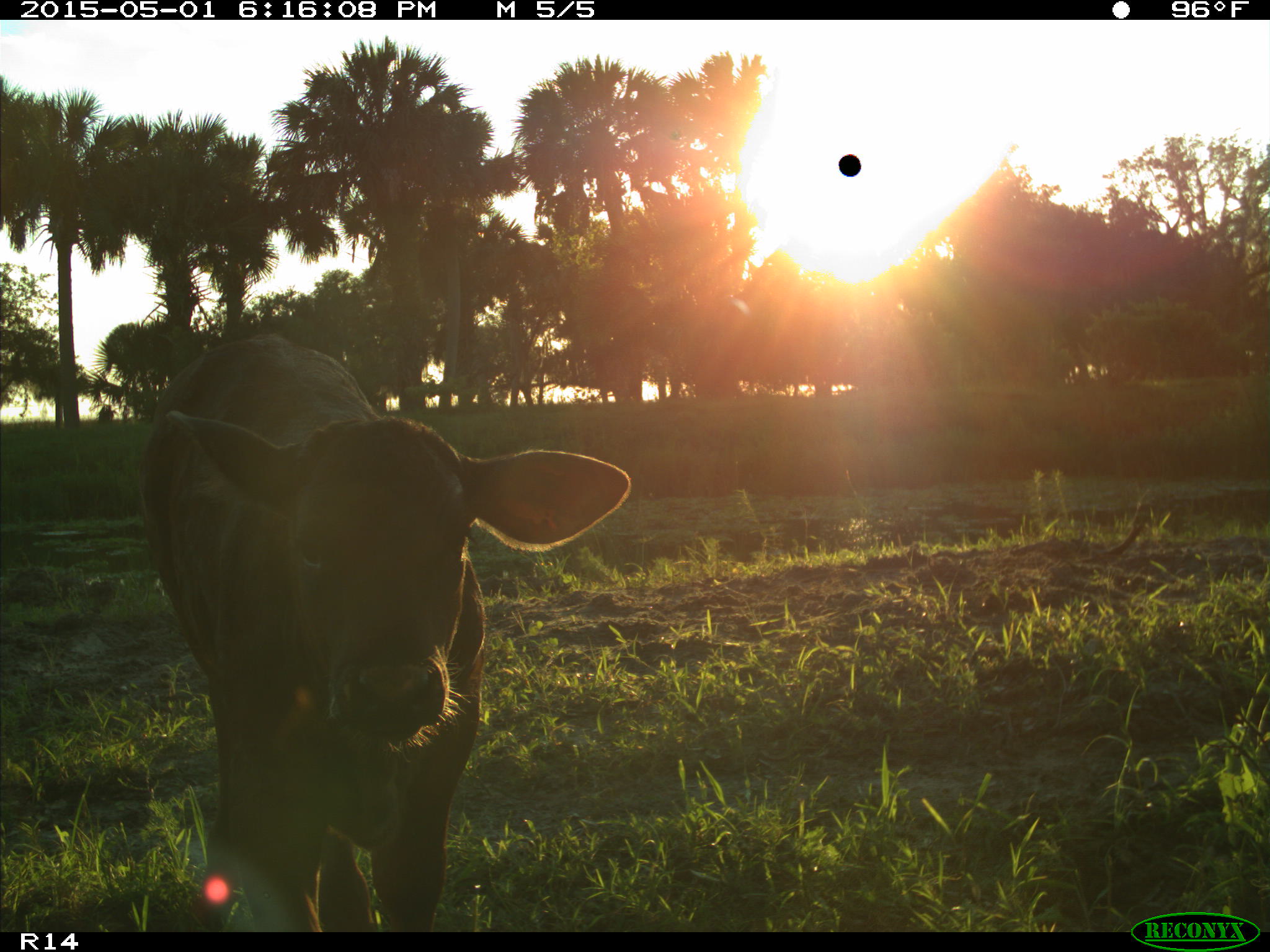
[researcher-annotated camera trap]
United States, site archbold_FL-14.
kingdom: Animalia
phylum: Chordata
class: Mammalia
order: Artiodactyla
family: Bovidae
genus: Bos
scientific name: Bos taurus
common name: domestic cow